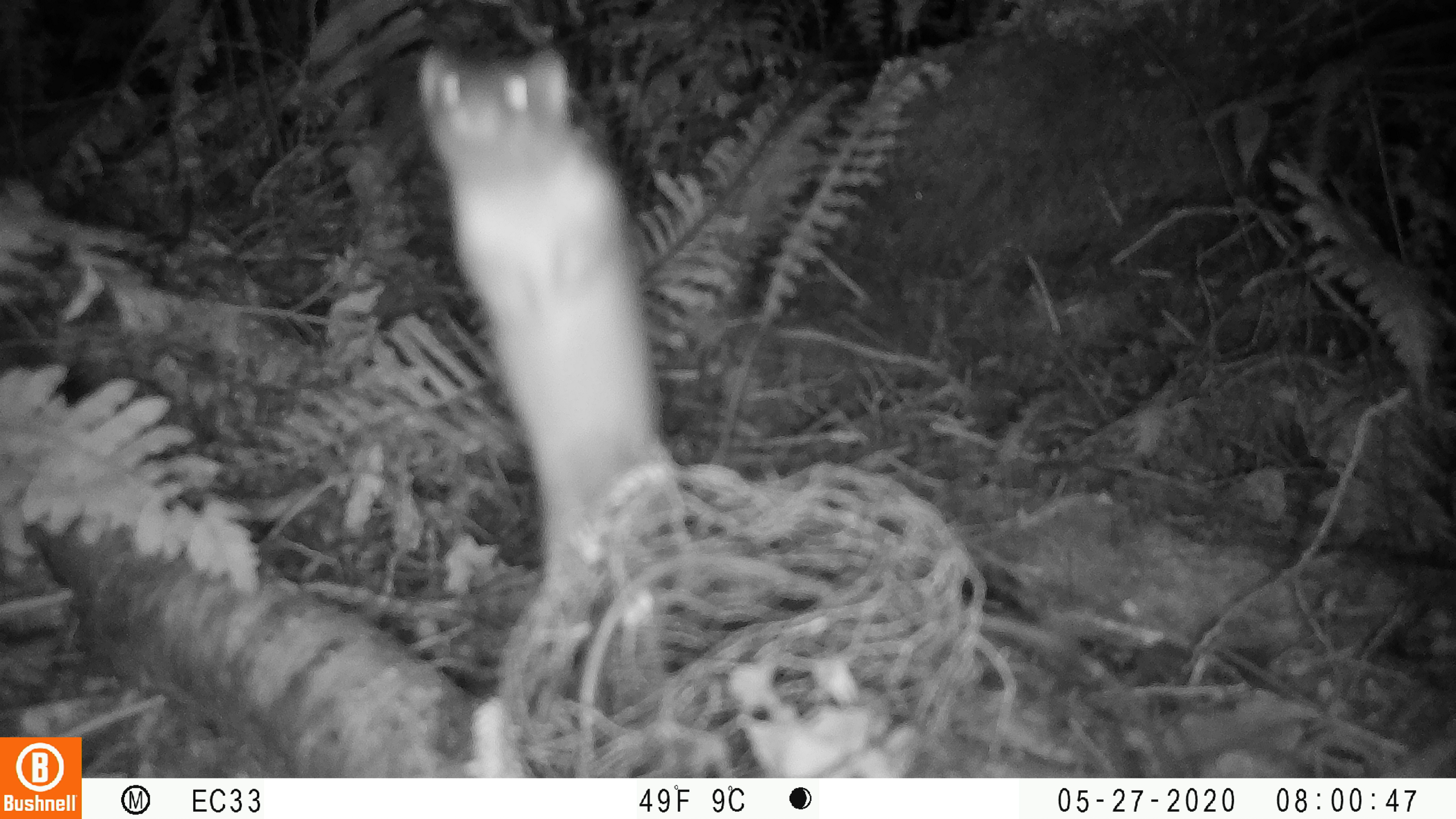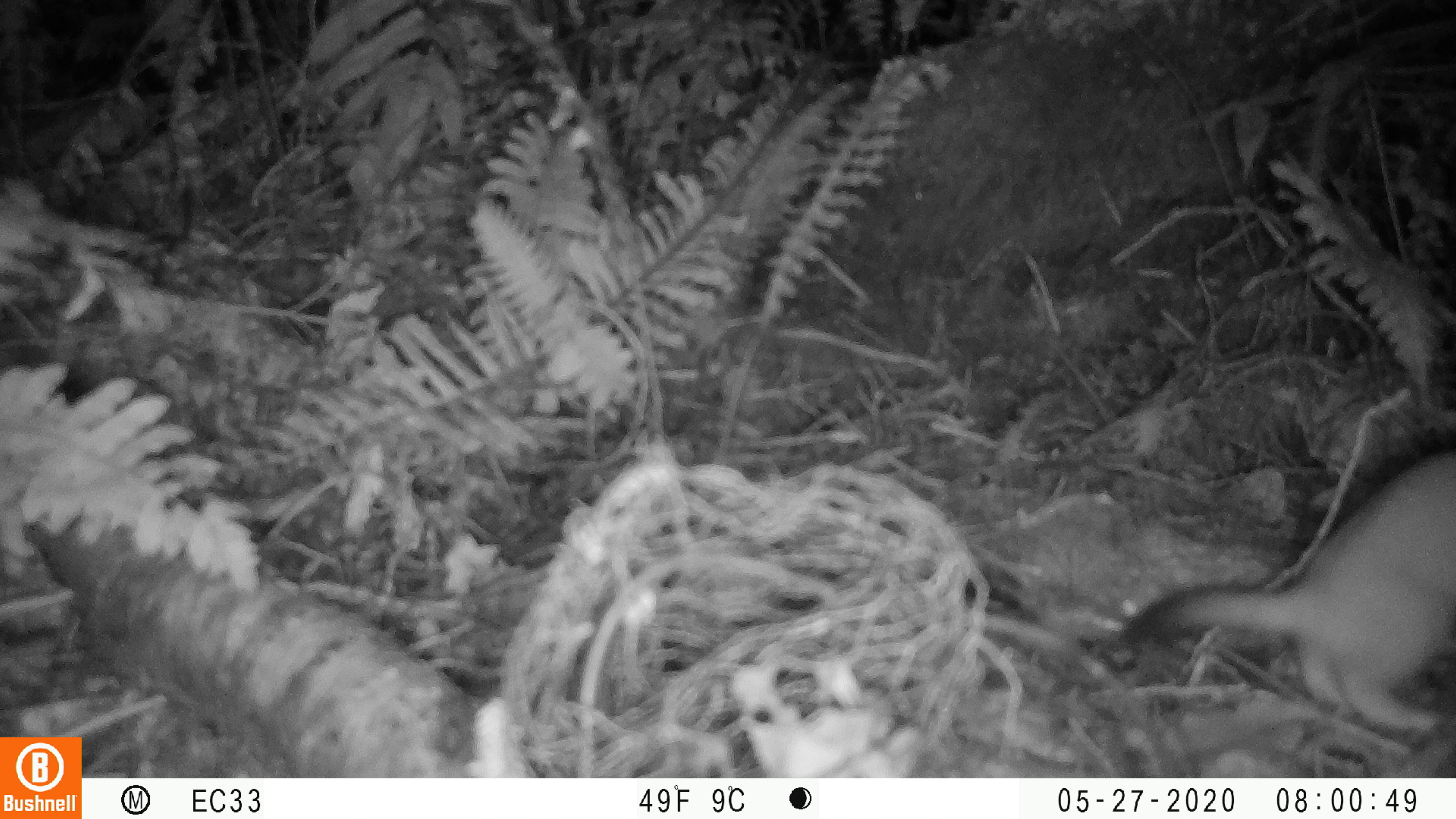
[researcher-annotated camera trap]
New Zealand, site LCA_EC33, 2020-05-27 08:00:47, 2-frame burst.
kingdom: Animalia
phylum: Chordata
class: Mammalia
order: Carnivora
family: Mustelidae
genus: Mustela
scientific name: Mustela erminea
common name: stoat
Stoat (Mustela erminea).